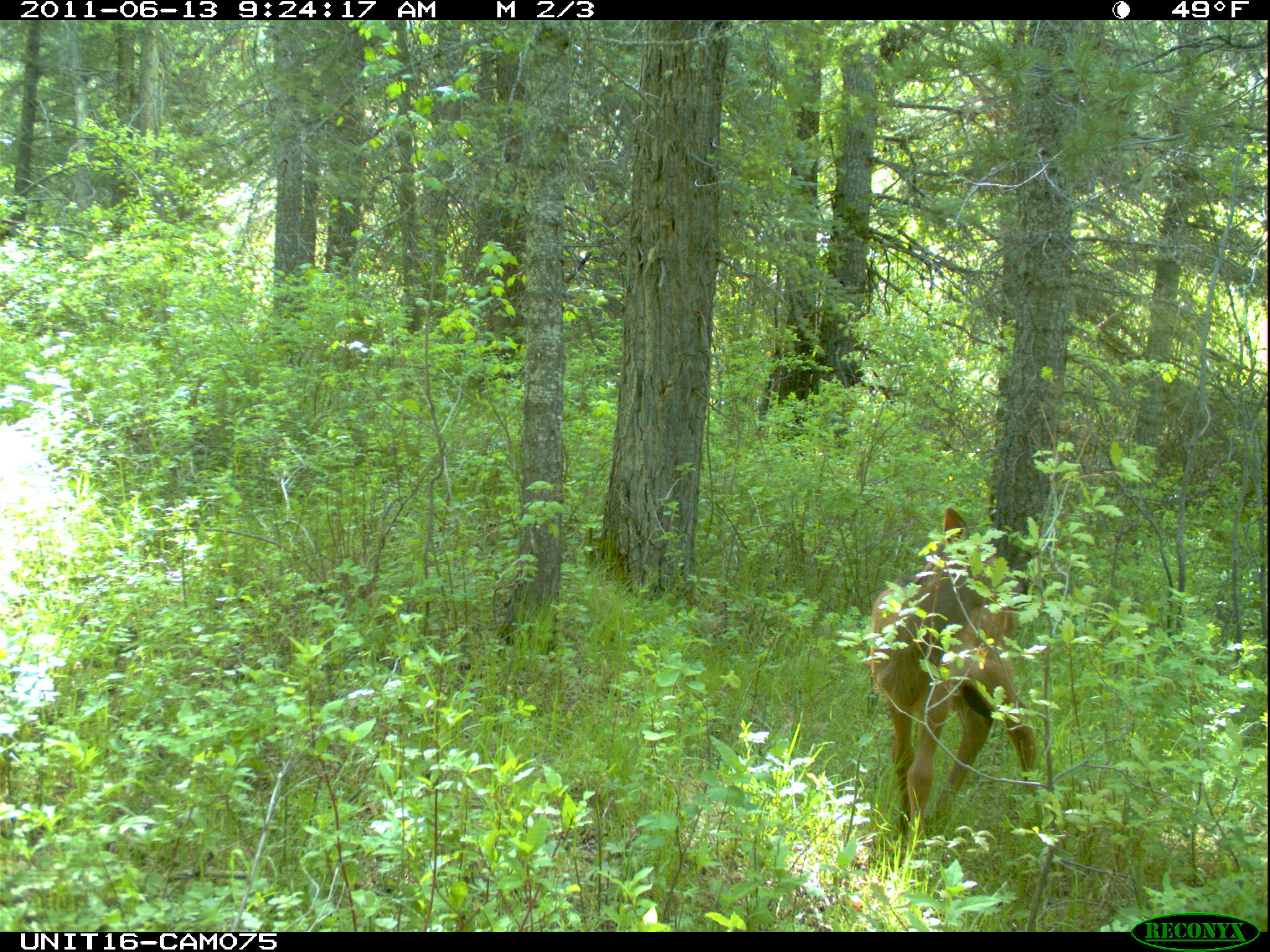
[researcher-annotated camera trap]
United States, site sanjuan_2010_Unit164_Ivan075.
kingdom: Animalia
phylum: Chordata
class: Mammalia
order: Artiodactyla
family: Cervidae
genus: Cervus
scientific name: Cervus elaphus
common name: red deer